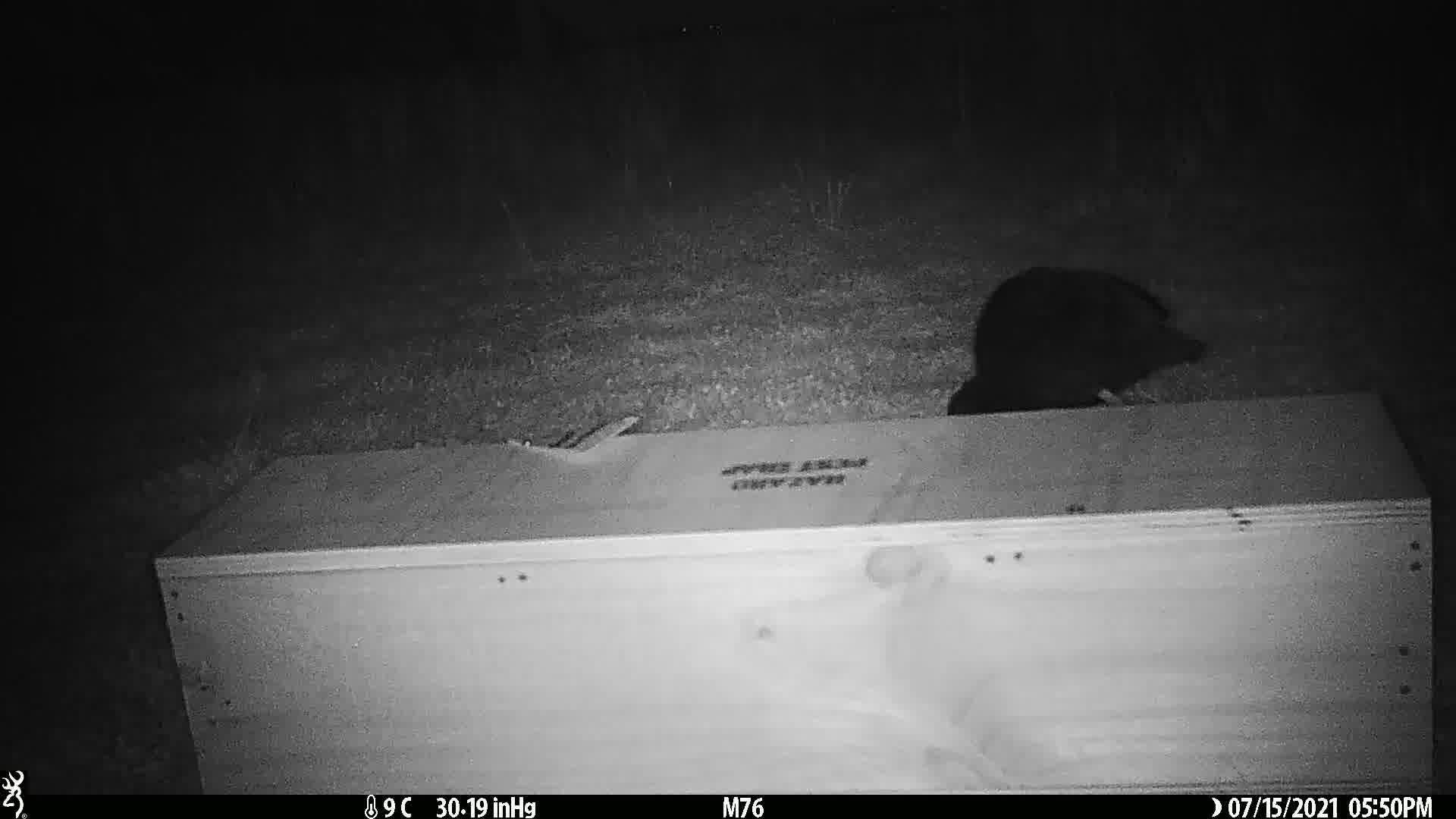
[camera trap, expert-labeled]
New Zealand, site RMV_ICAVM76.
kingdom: Animalia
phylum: Chordata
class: Aves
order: Gruiformes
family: Rallidae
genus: Porphyrio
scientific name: Porphyrio melanotus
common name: australasian swamphen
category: pukeko